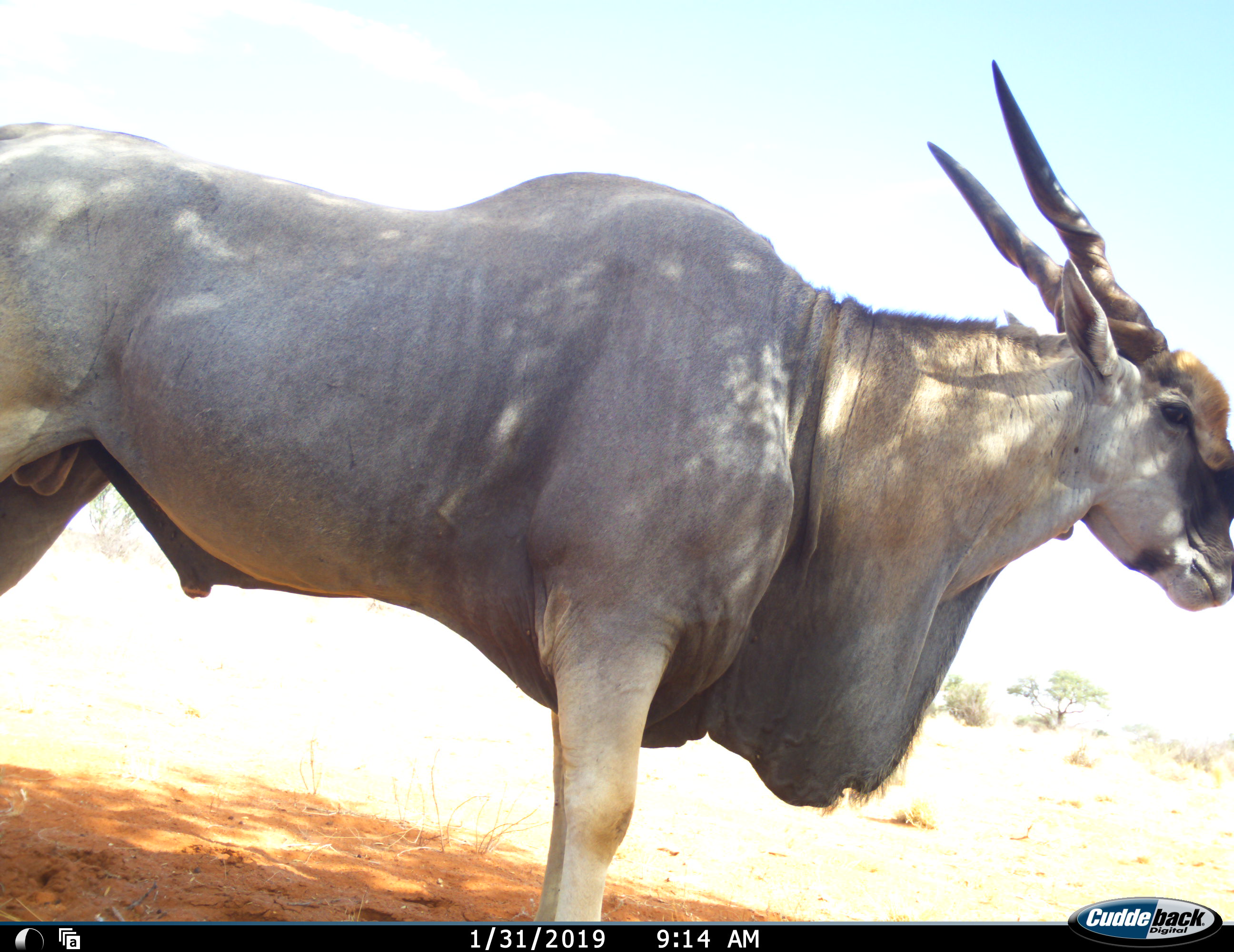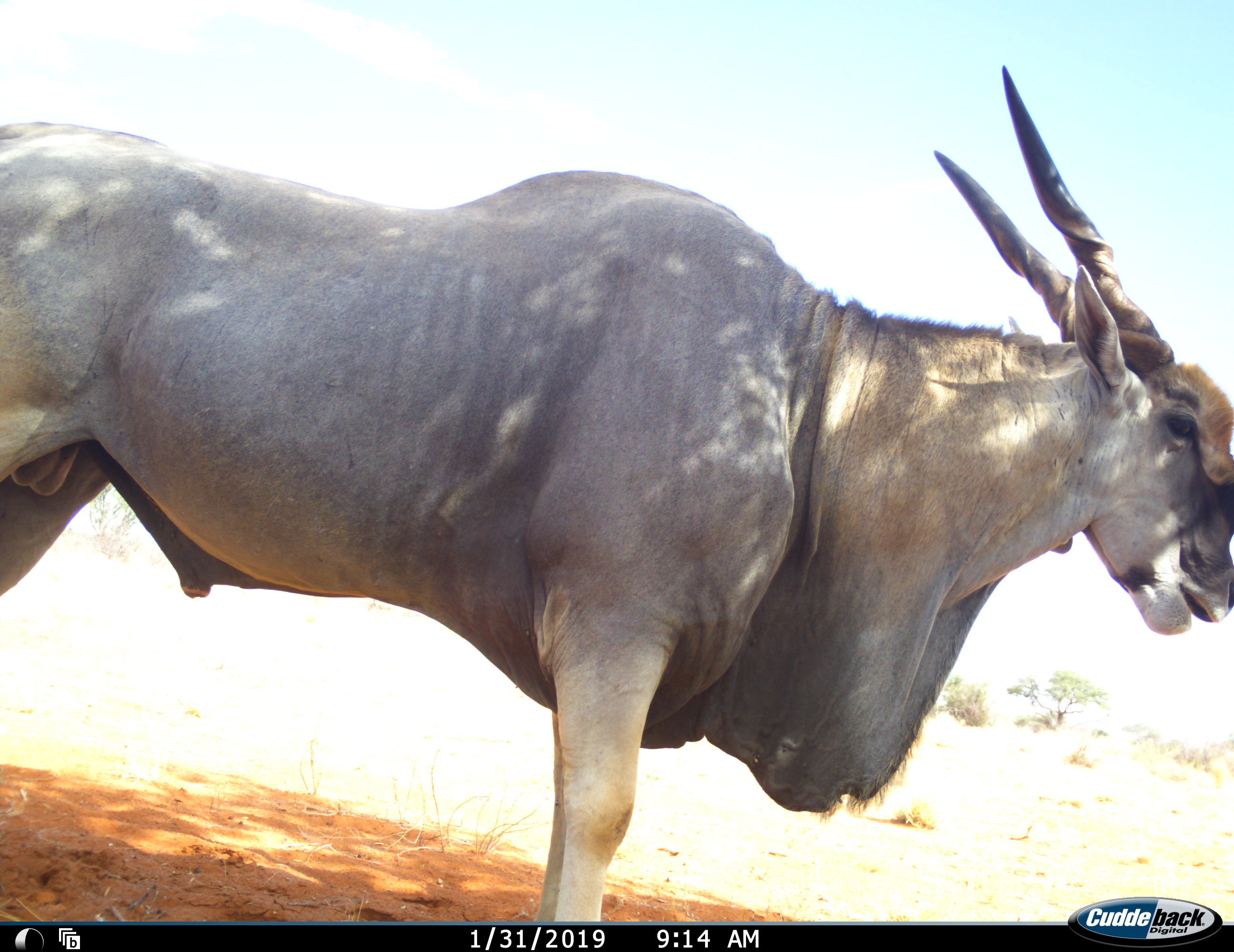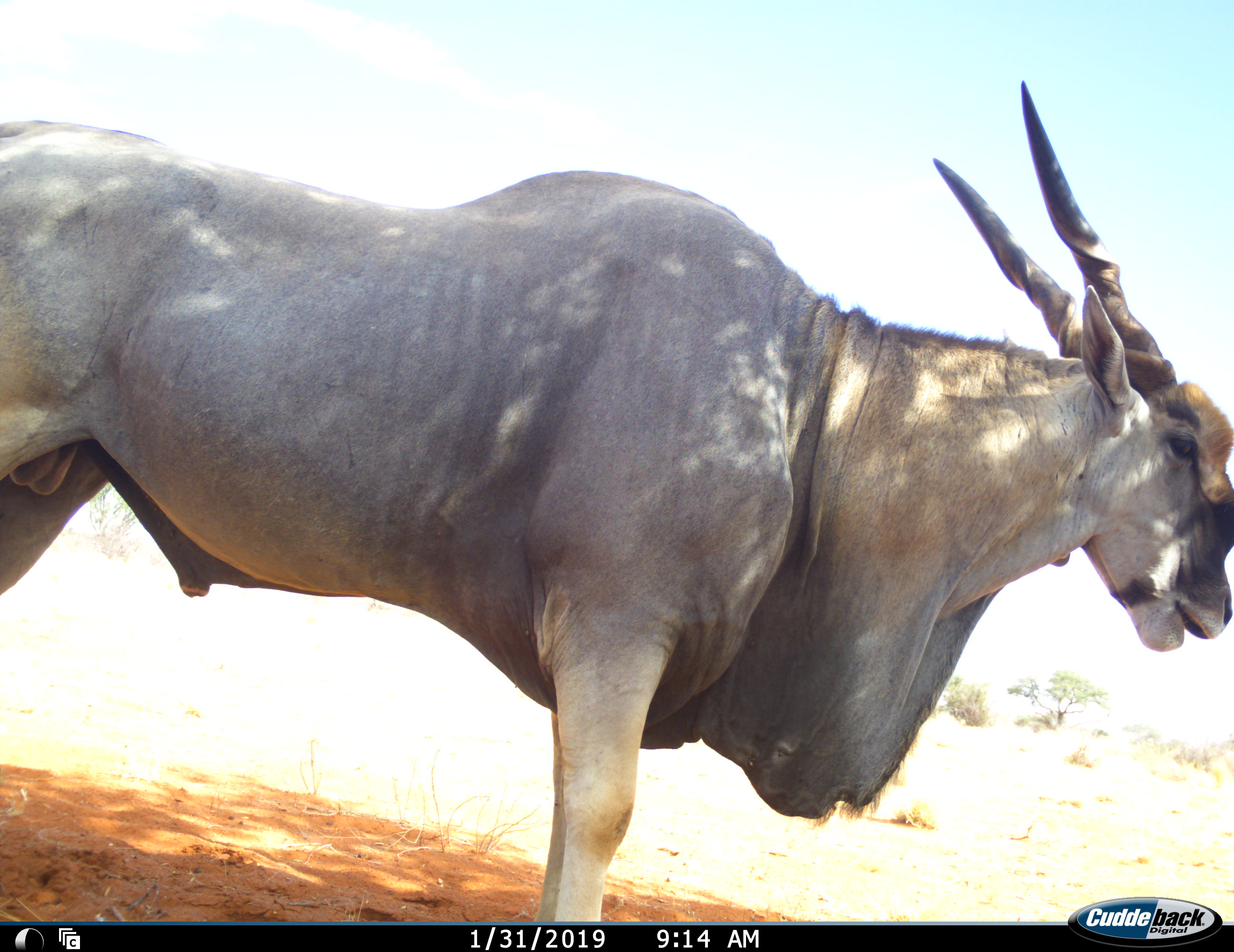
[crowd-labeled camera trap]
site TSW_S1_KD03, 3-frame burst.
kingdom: Animalia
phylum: Chordata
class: Mammalia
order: Artiodactyla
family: Bovidae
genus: Tragelaphus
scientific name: Tragelaphus oryx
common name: eland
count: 1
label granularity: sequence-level